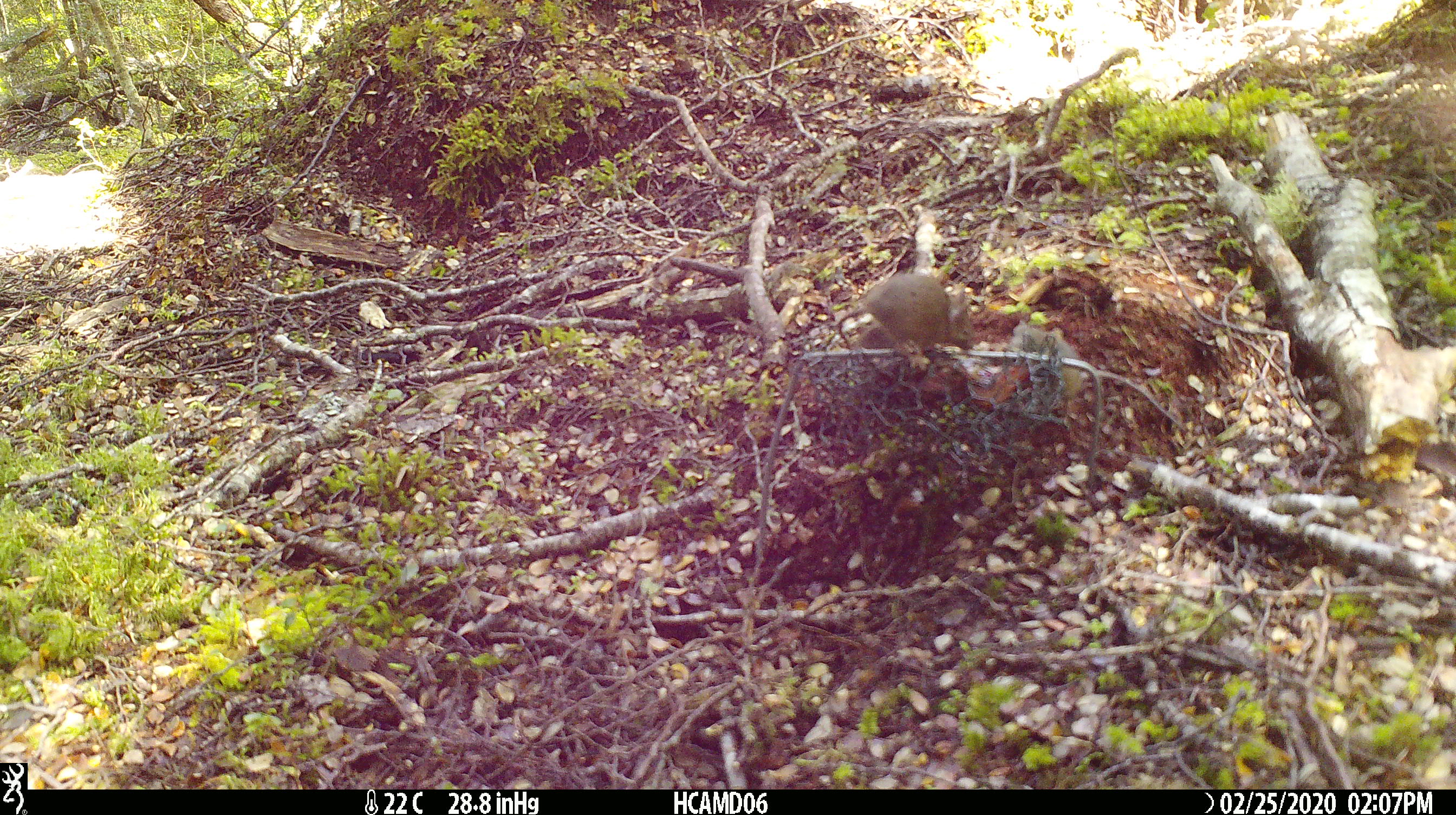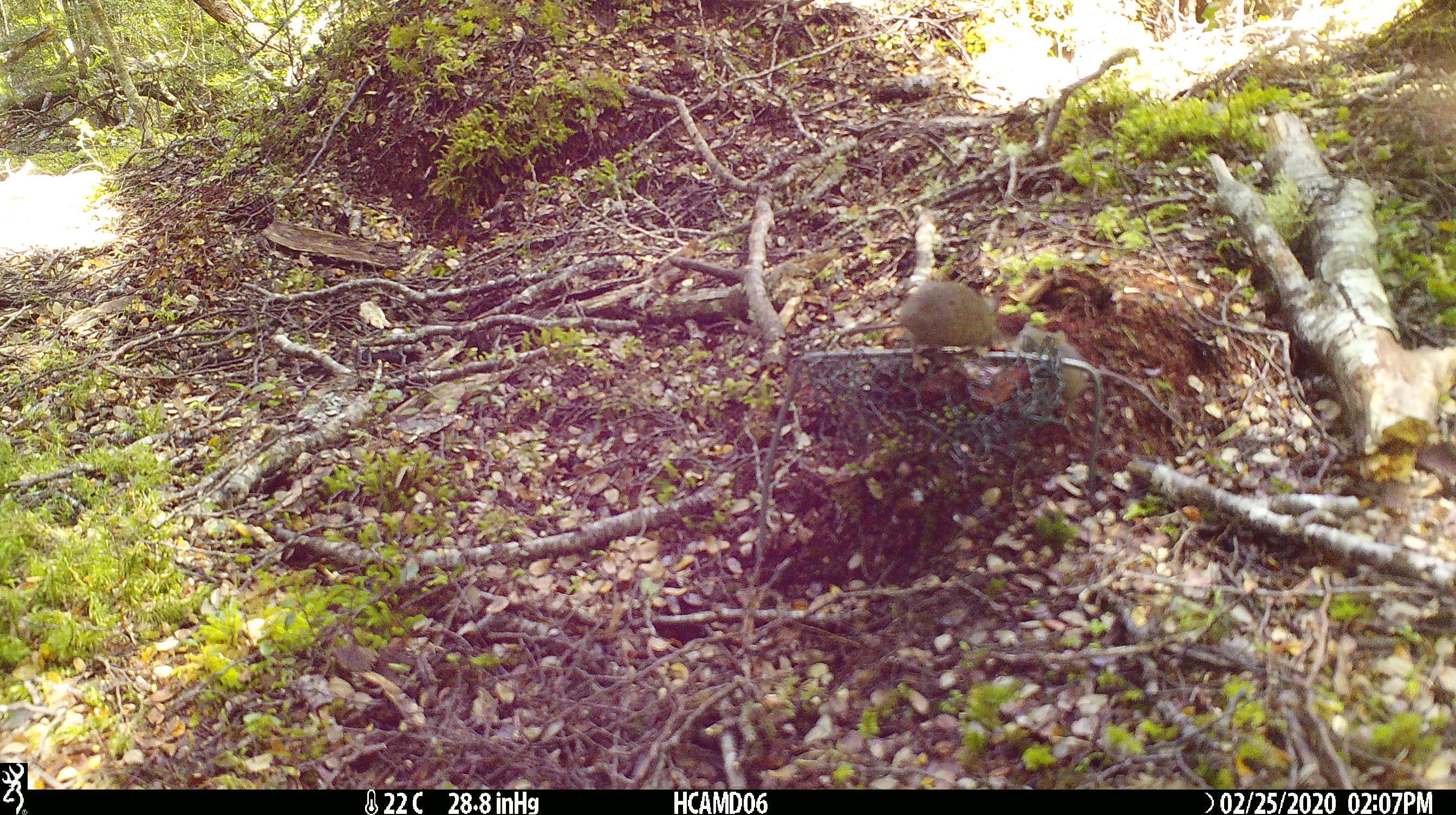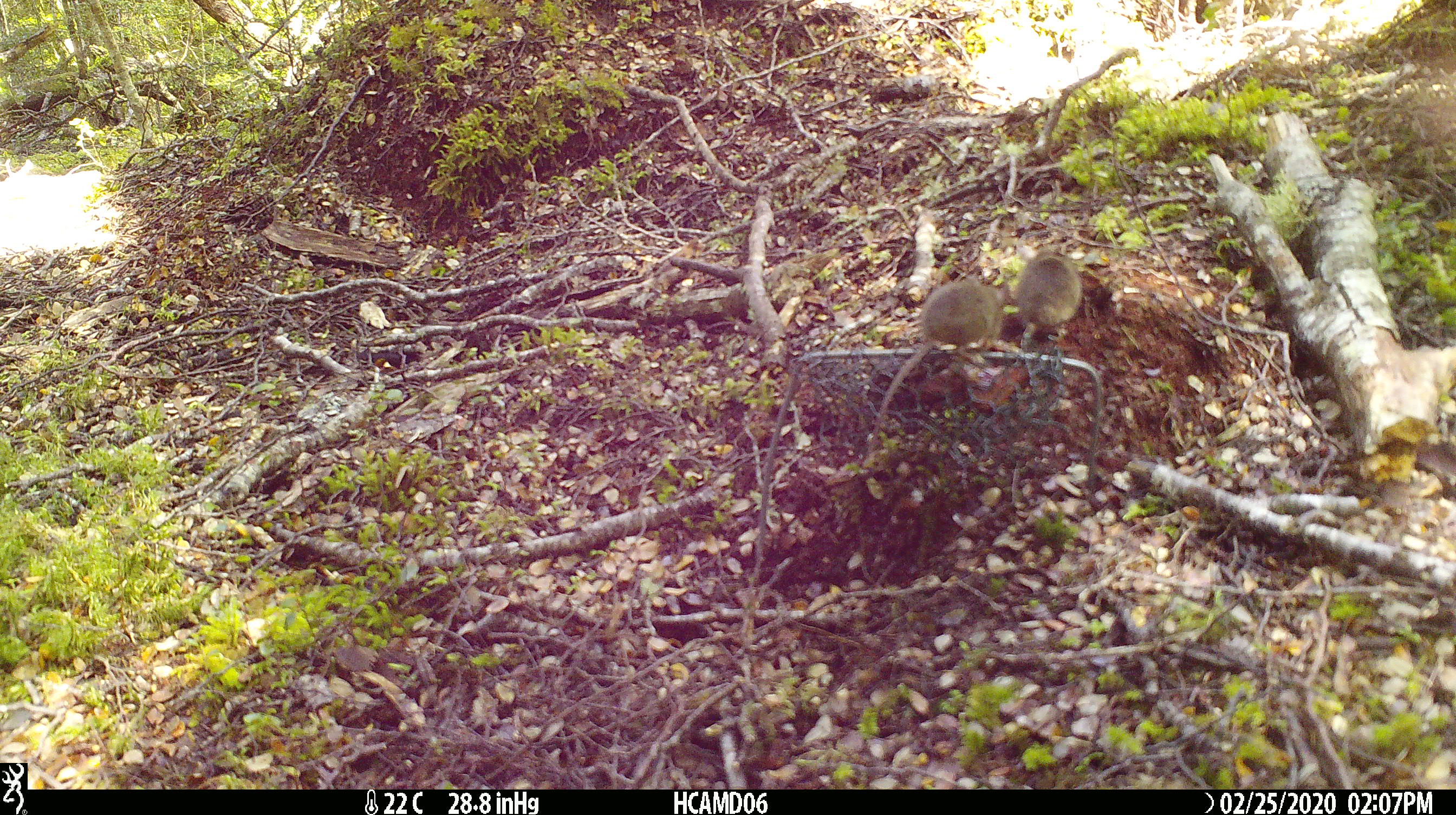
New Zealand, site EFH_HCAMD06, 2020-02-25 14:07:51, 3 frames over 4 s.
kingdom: Animalia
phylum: Chordata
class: Mammalia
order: Rodentia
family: Muridae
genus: Mus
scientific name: Mus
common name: mouse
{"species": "mouse (Mus)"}